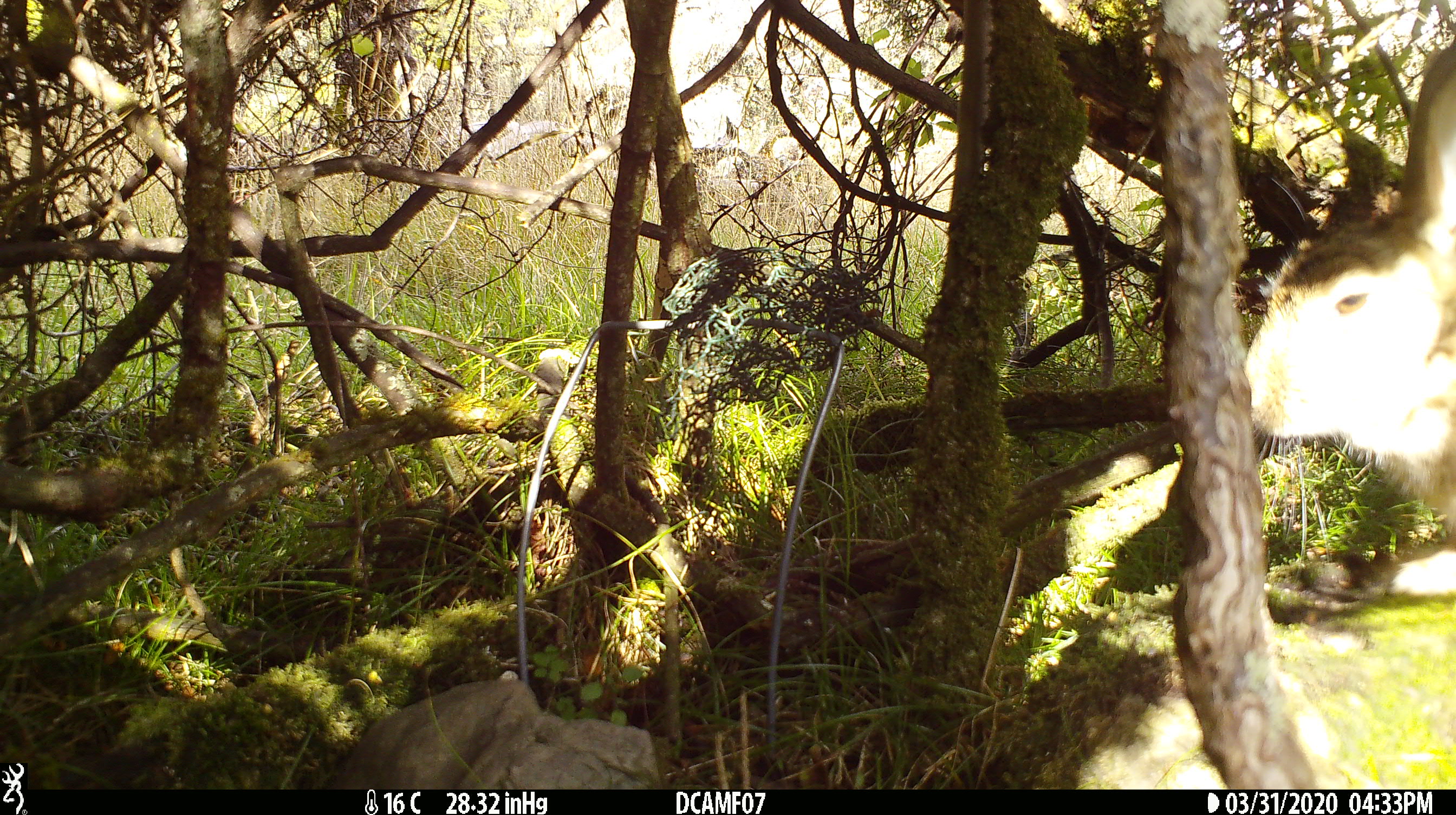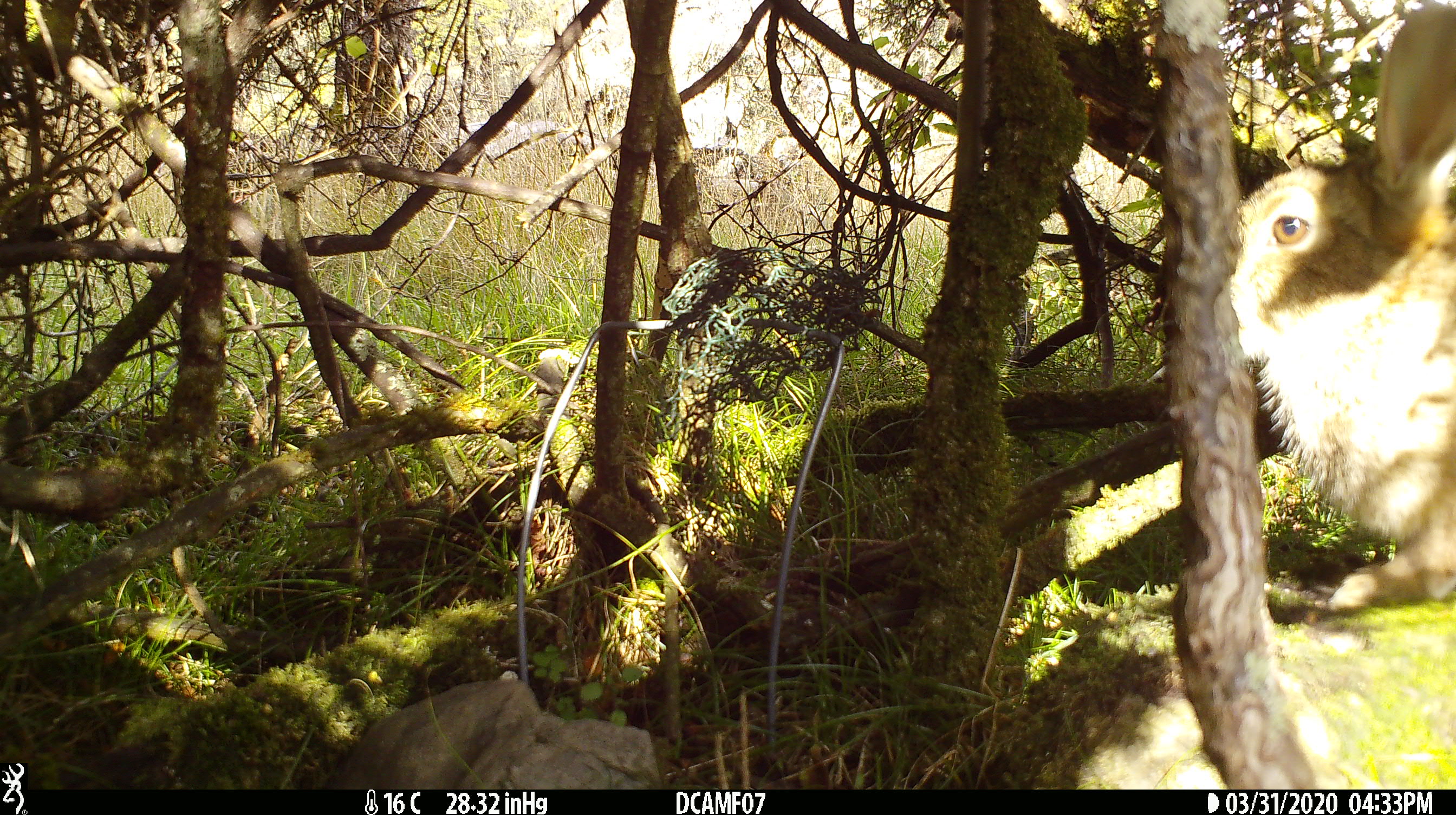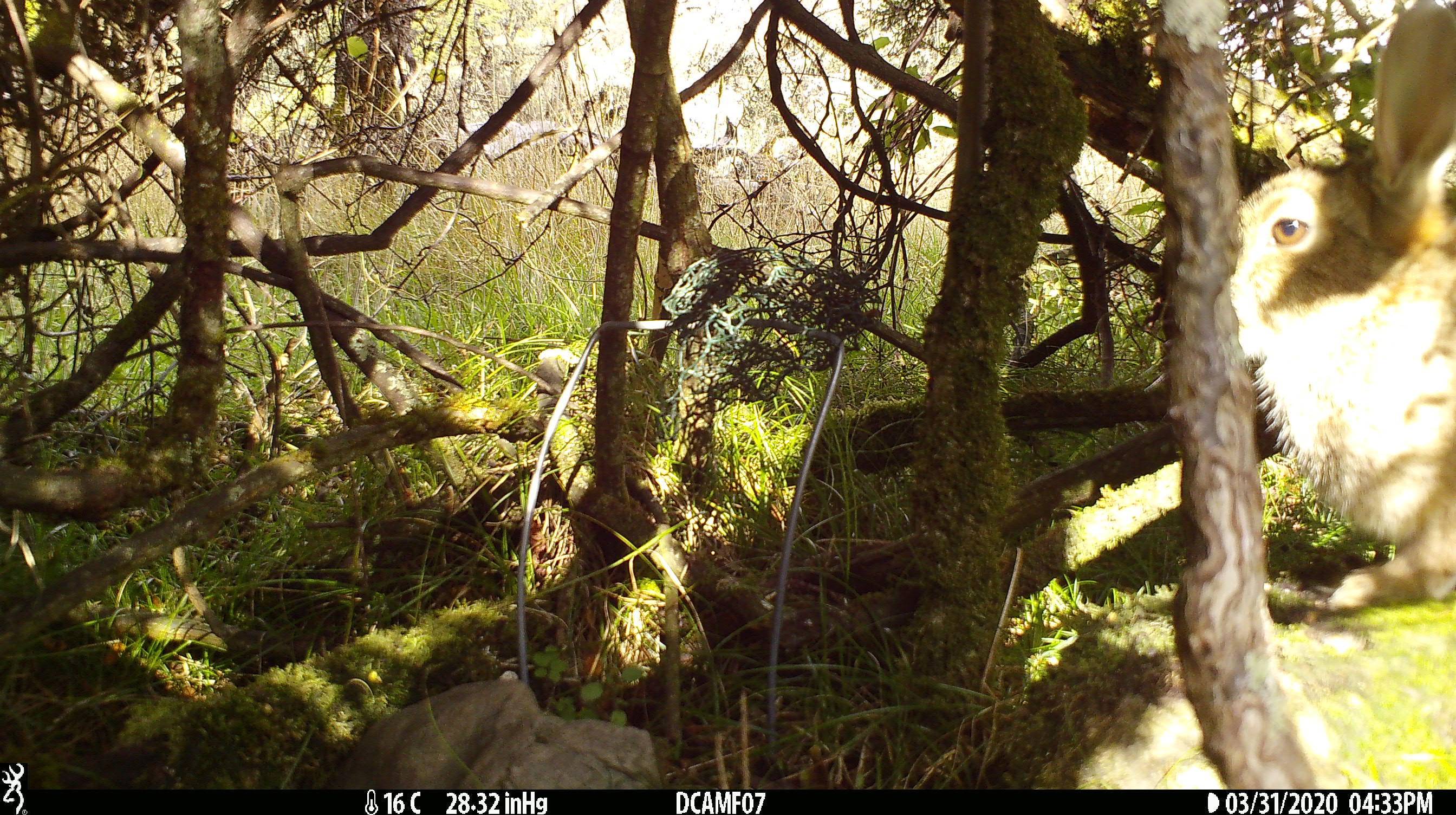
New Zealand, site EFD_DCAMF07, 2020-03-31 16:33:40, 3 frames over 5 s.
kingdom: Animalia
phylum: Chordata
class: Mammalia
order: Lagomorpha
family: Leporidae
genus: Oryctolagus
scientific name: Oryctolagus cuniculus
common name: european rabbit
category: rabbit